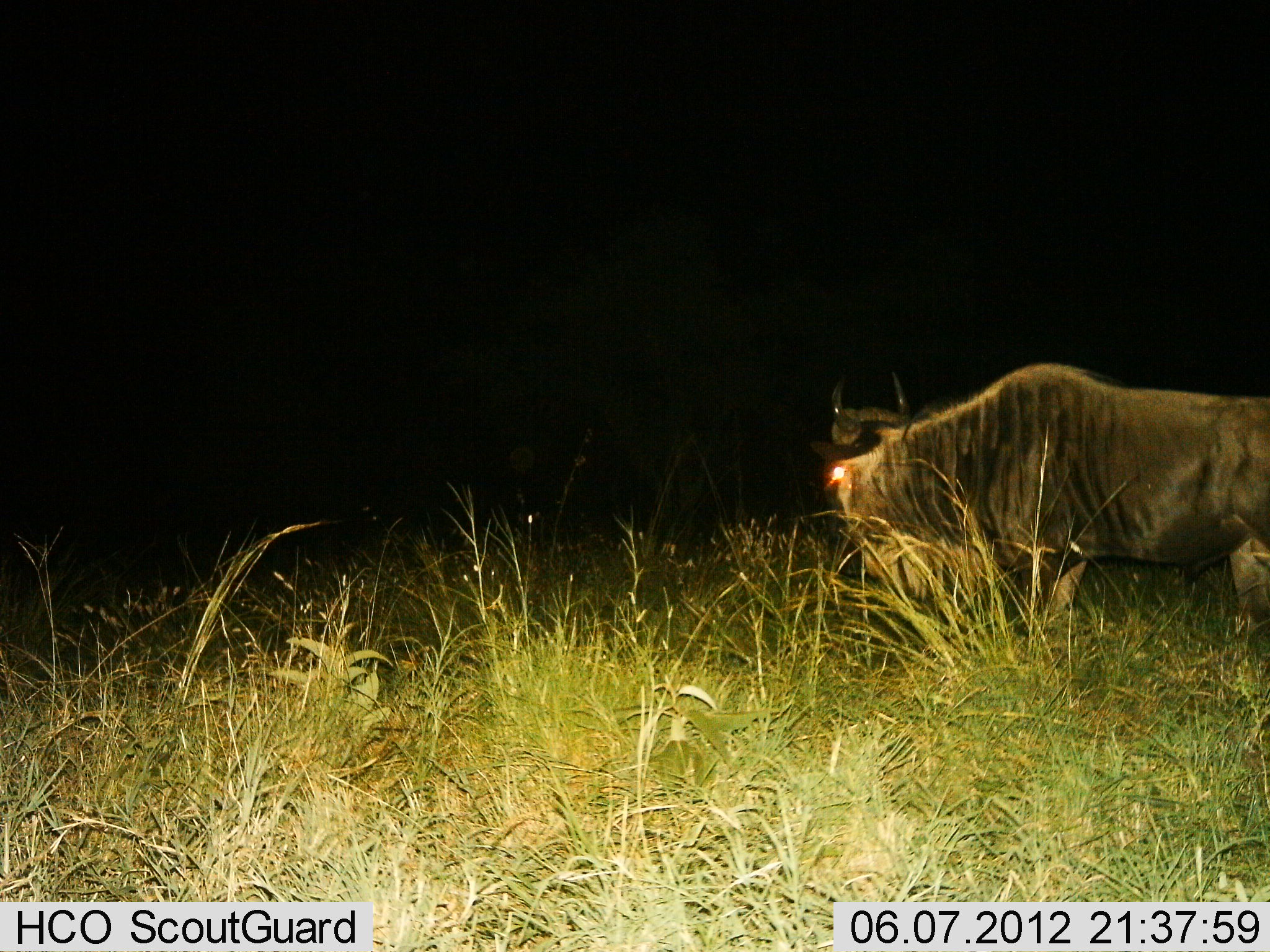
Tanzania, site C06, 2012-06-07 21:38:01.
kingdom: Animalia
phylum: Chordata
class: Mammalia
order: Artiodactyla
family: Bovidae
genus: Connochaetes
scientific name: Connochaetes taurinus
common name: blue wildebeest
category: wildebeest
Wildebeest (blue wildebeest) (Connochaetes taurinus), count 1. Behavior (volunteer vote fractions): standing 80%, resting 0%, moving 20%, interacting 0%. Young present (vote fraction): 0%. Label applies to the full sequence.